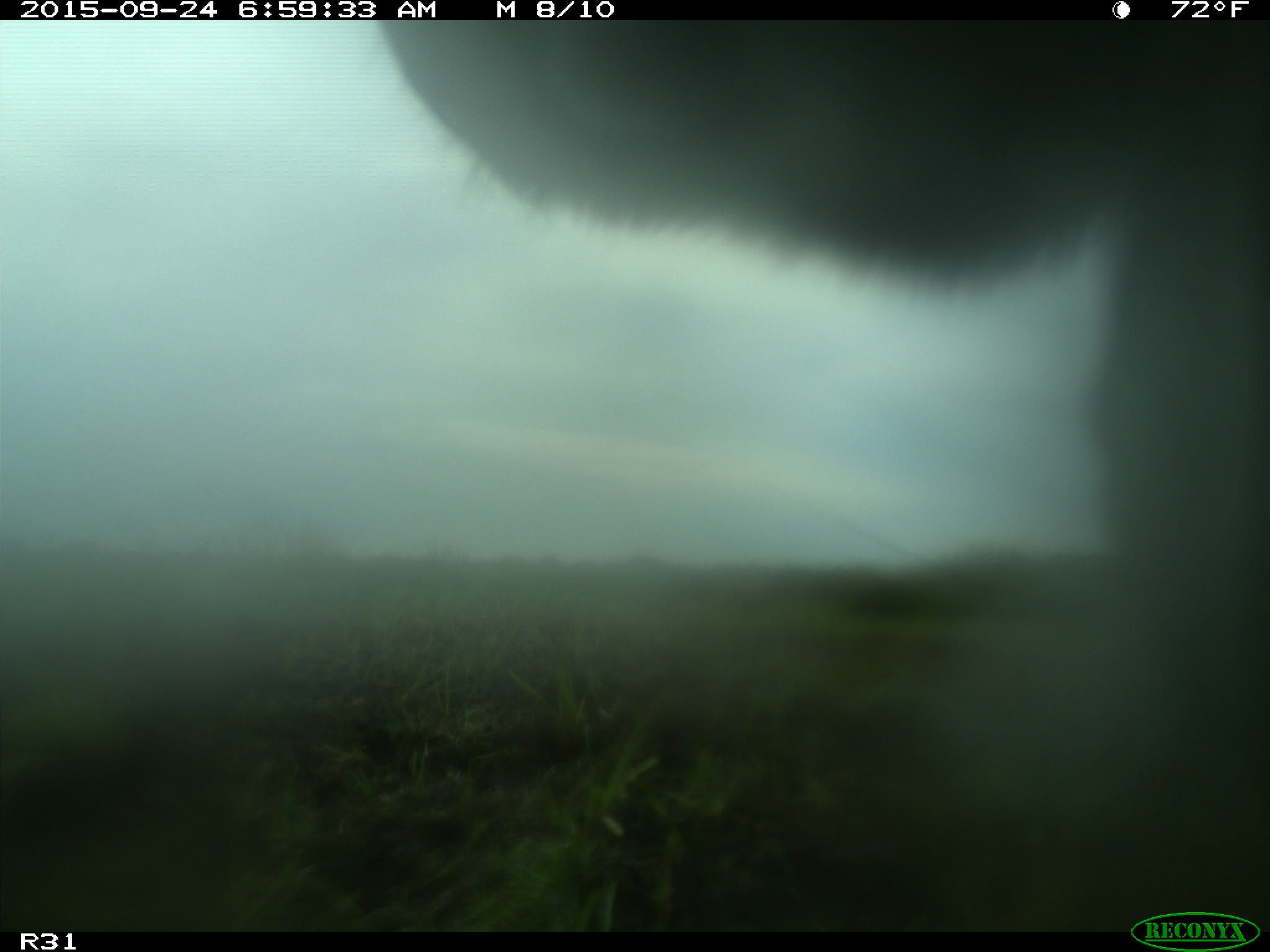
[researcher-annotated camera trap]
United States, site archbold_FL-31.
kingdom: Animalia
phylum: Chordata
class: Mammalia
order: Artiodactyla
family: Bovidae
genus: Bos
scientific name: Bos taurus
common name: domestic cow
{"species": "Bos taurus (domestic cow)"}